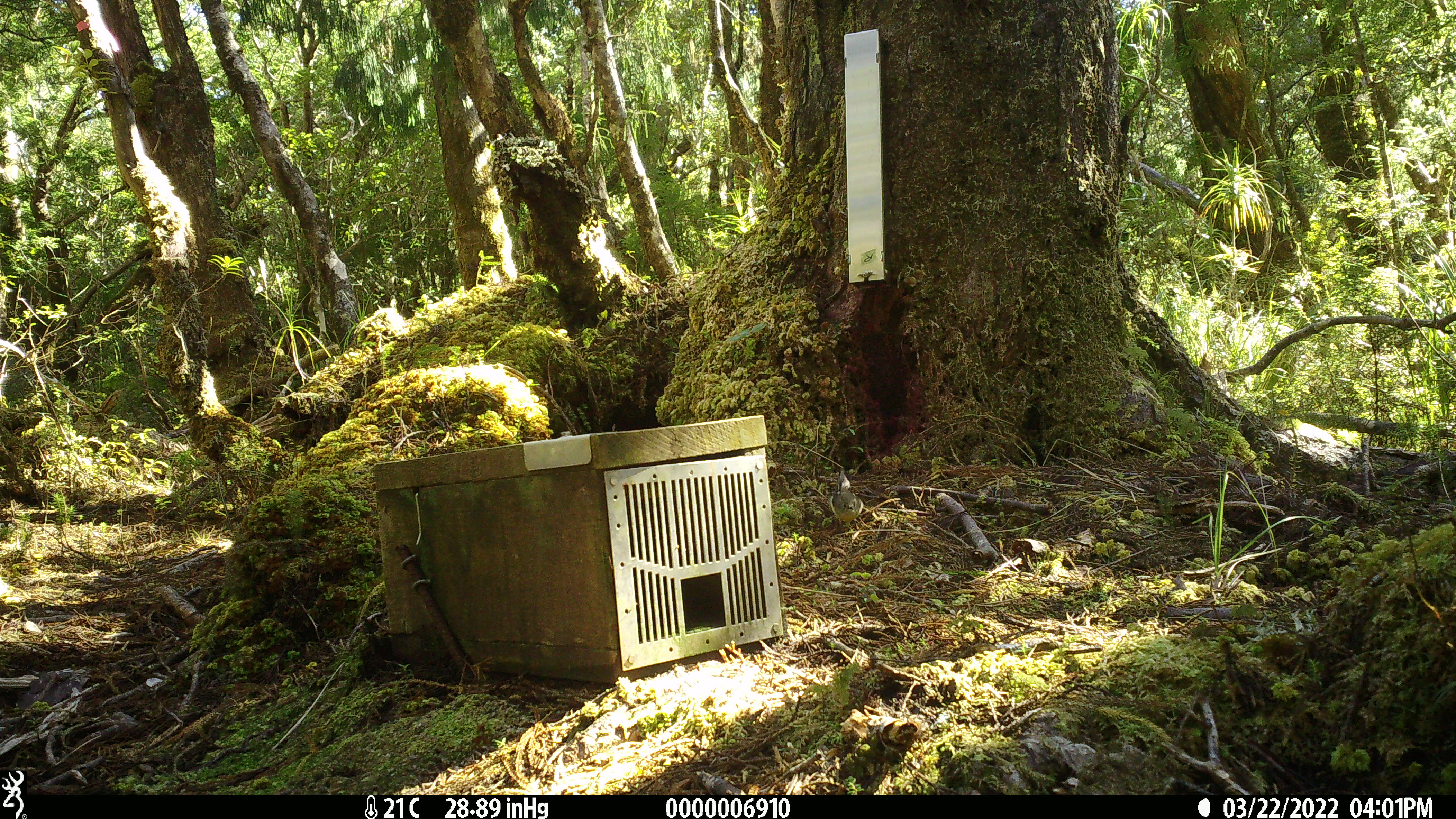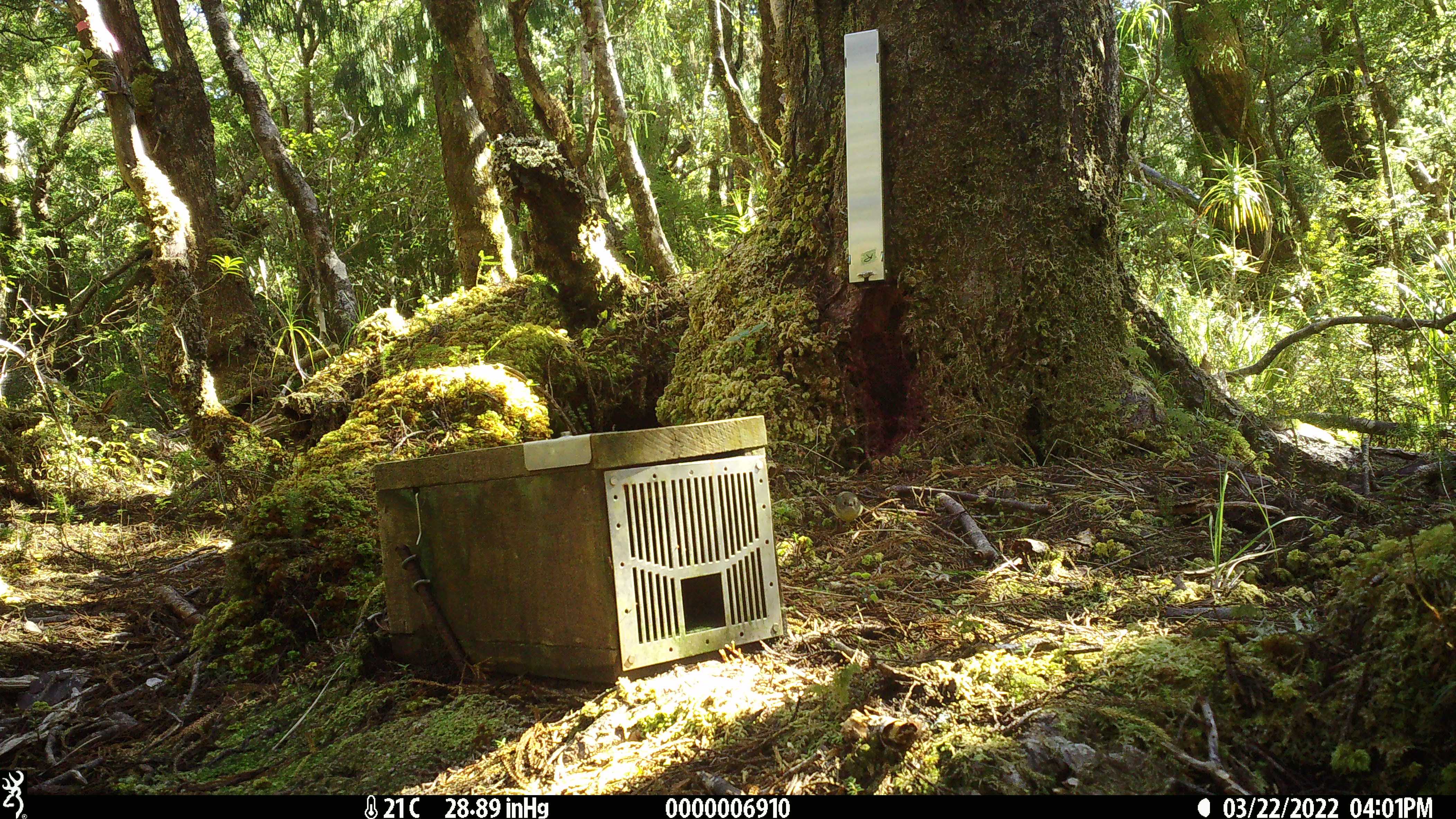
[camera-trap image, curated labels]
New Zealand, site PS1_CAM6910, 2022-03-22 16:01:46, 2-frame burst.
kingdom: Animalia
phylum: Chordata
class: Aves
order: Passeriformes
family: Petroicidae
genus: Petroica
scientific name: Petroica macrocephala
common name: tomtit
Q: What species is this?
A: Tomtit (Petroica macrocephala).